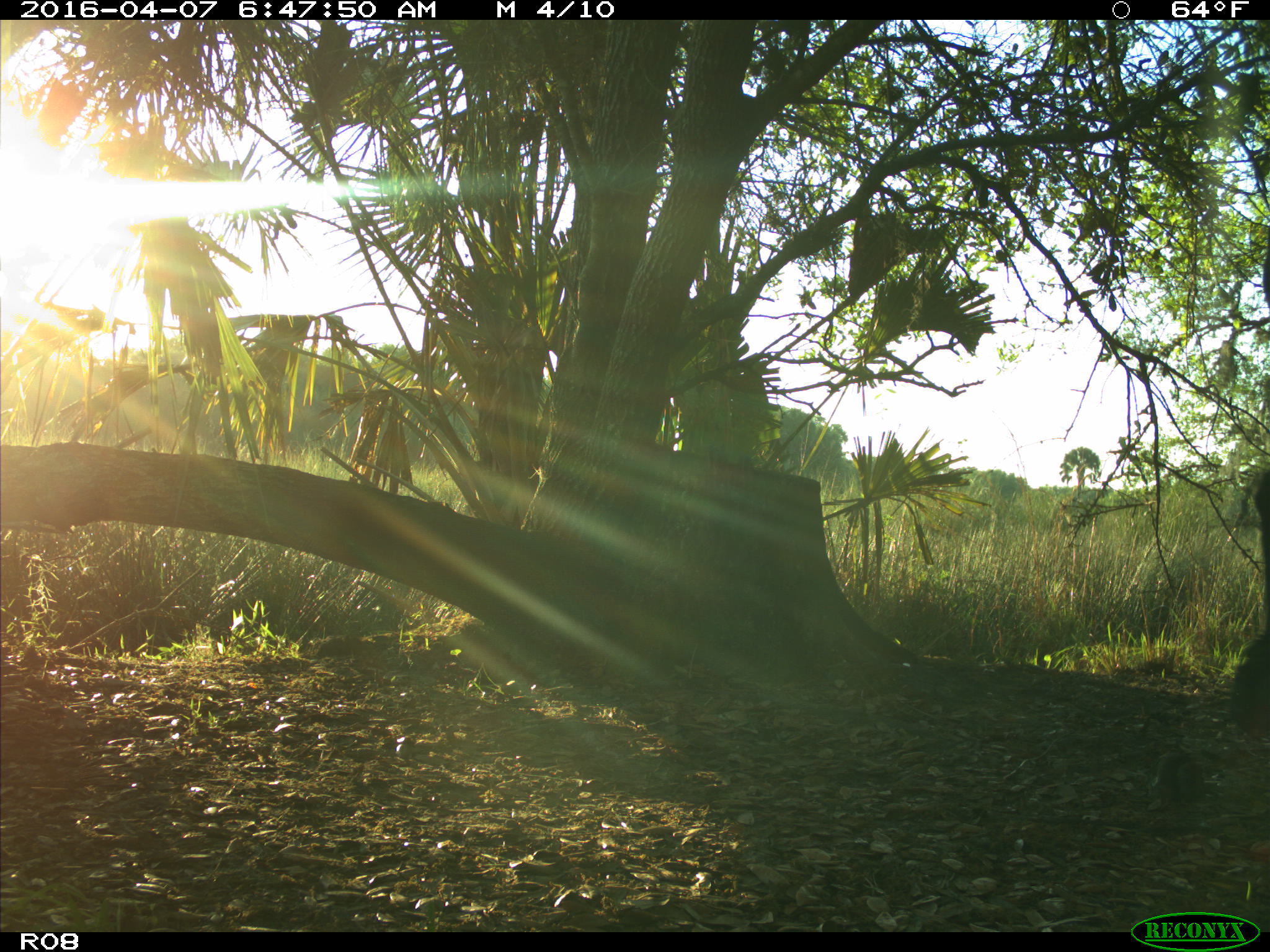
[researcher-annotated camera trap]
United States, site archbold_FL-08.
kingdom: Animalia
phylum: Chordata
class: Mammalia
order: Artiodactyla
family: Bovidae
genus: Bos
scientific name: Bos taurus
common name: domestic cow